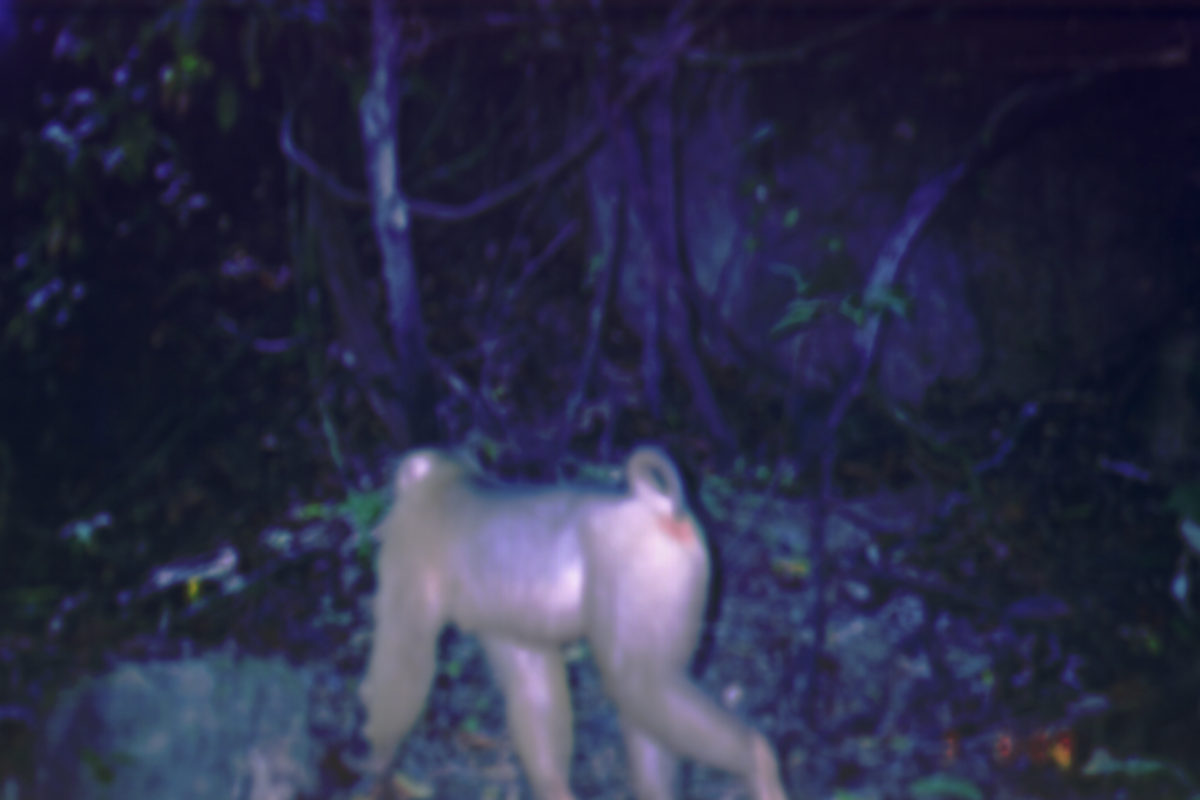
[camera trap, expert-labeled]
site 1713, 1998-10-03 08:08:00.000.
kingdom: Animalia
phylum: Chordata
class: Mammalia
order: Primates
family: Cercopithecidae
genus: Macaca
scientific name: Macaca nemestrina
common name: southern pig-tailed macaque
Macaca nemestrina (southern pig-tailed macaque), count 1.